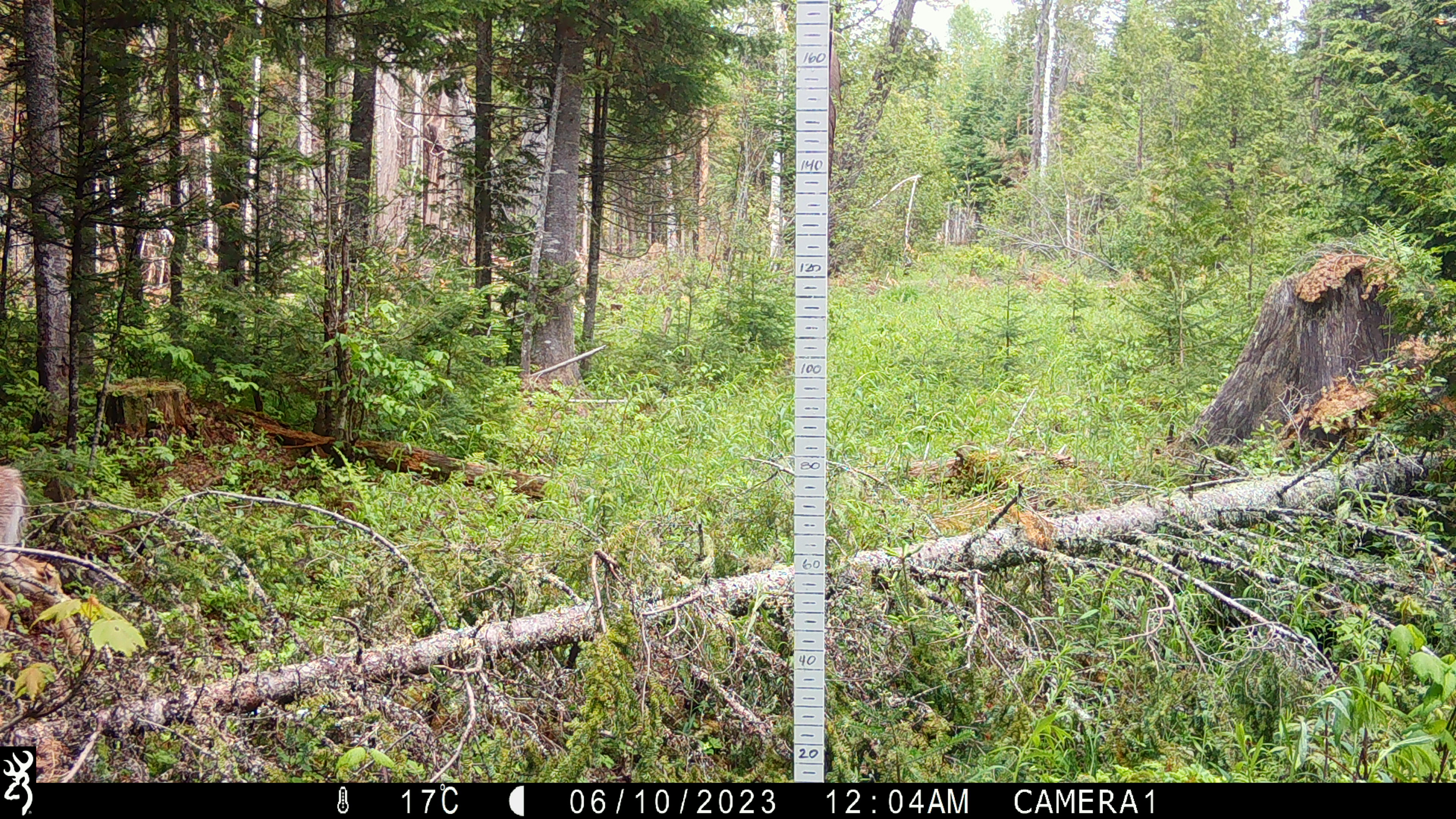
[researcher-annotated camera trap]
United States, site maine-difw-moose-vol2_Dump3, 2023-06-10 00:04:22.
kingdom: Animalia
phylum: Chordata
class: Mammalia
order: Artiodactyla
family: Cervidae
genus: Odocoileus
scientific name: Odocoileus virginianus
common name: white-tailed deer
White-tailed deer (Odocoileus virginianus).